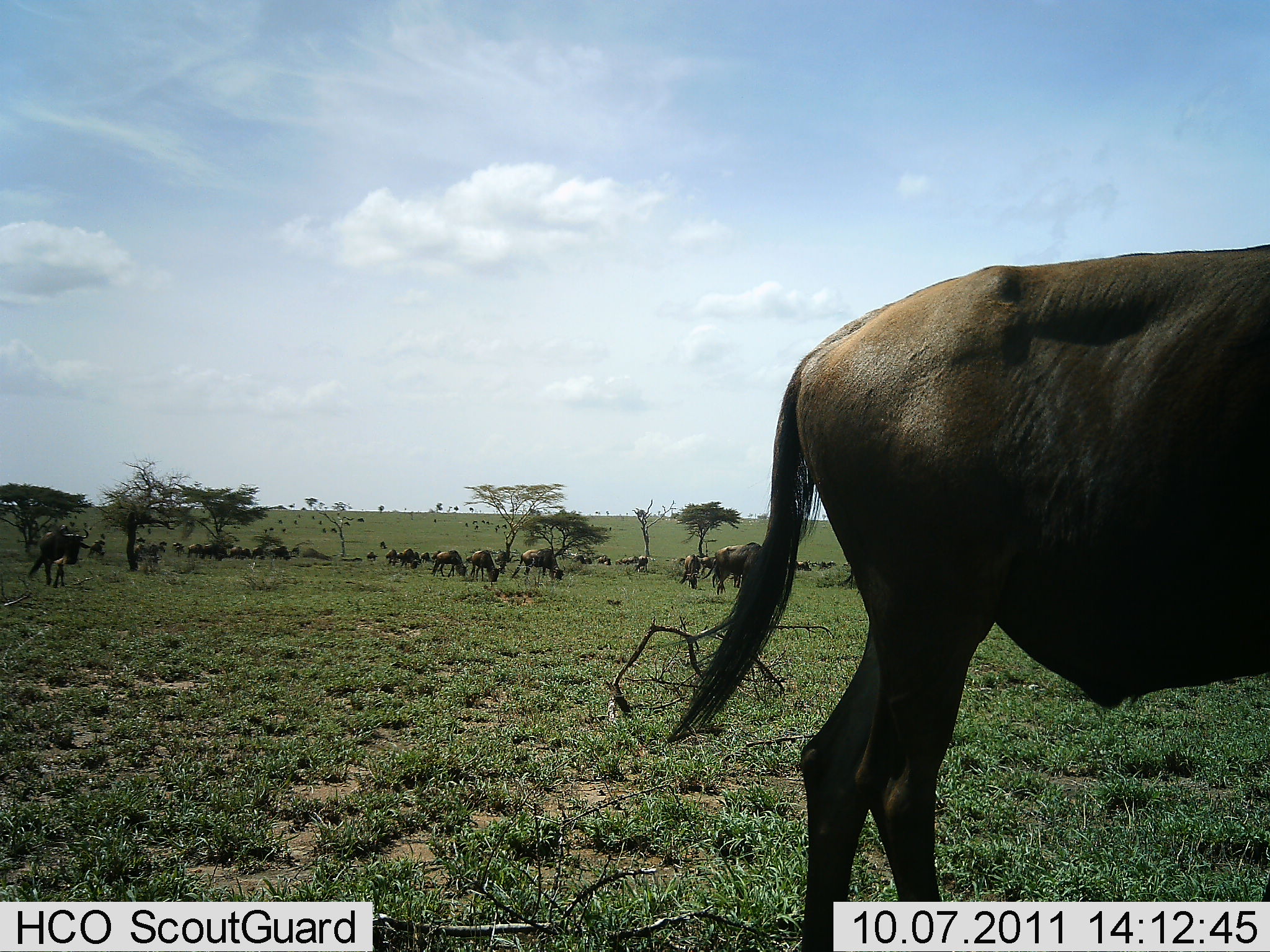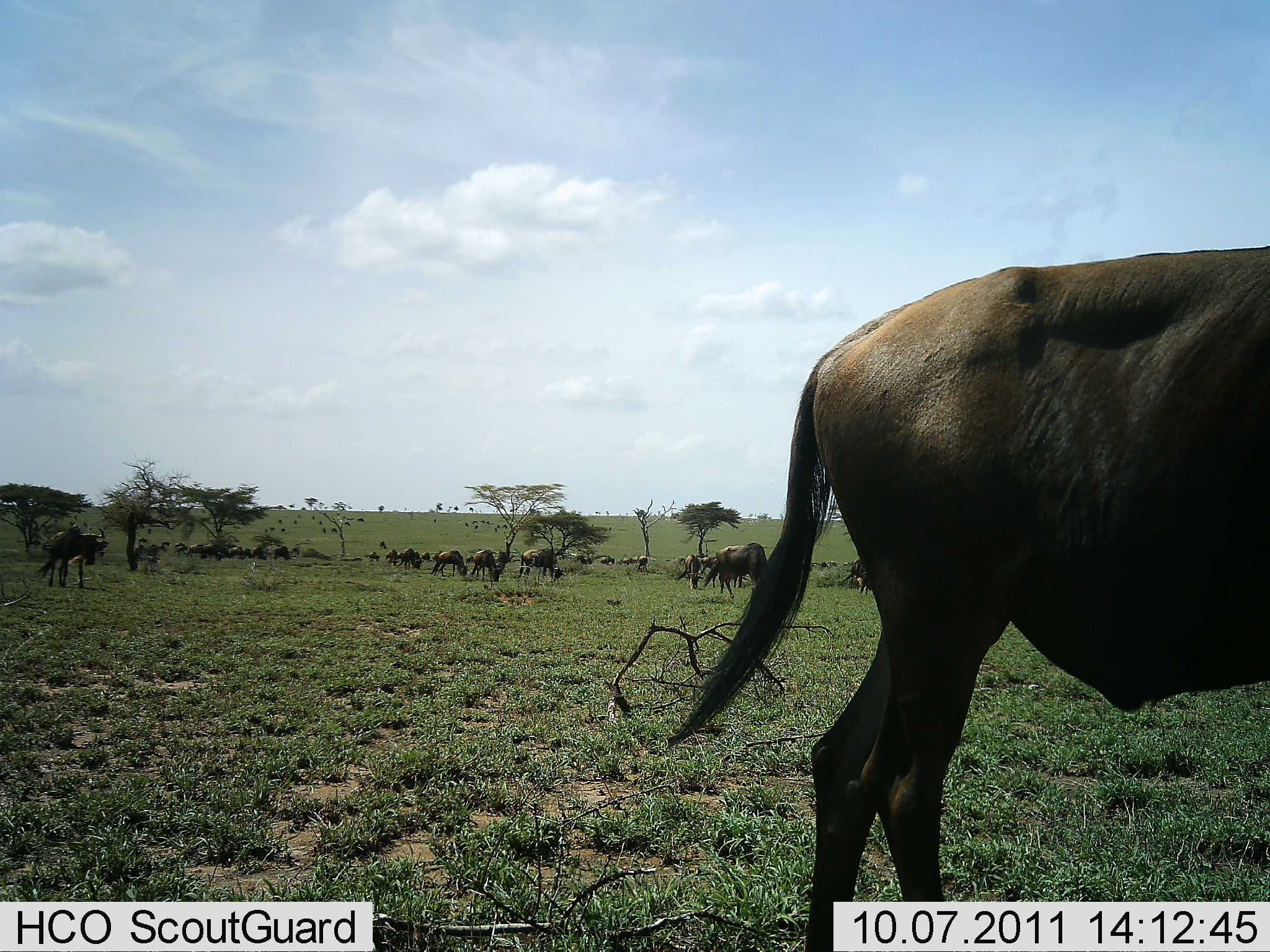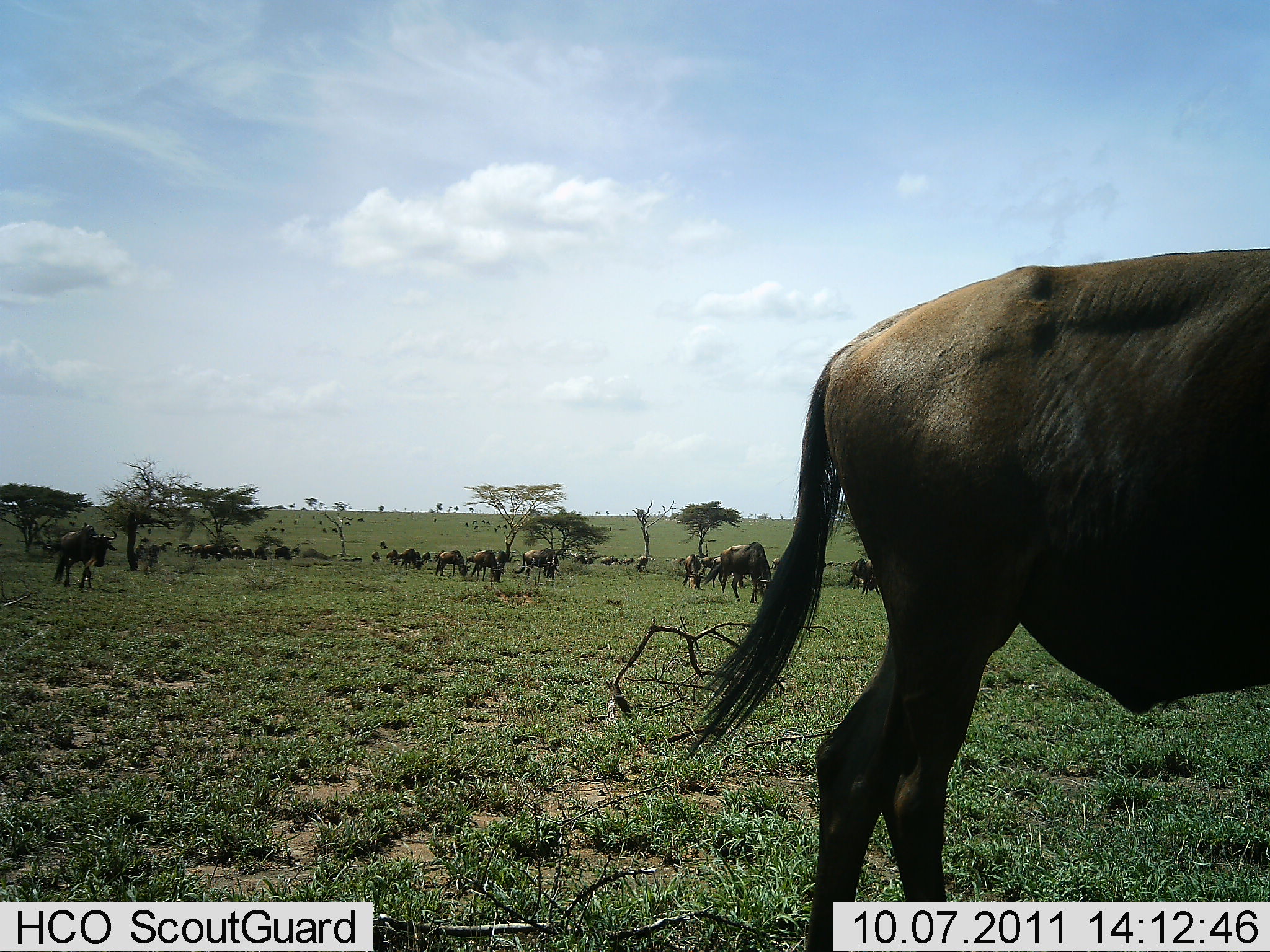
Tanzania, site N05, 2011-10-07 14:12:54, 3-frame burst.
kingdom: Animalia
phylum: Chordata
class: Mammalia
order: Artiodactyla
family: Bovidae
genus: Connochaetes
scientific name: Connochaetes taurinus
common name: blue wildebeest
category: wildebeest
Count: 11-50.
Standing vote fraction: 55%.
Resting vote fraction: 0%.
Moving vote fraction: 36%.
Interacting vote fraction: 9%.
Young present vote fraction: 9%.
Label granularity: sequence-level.